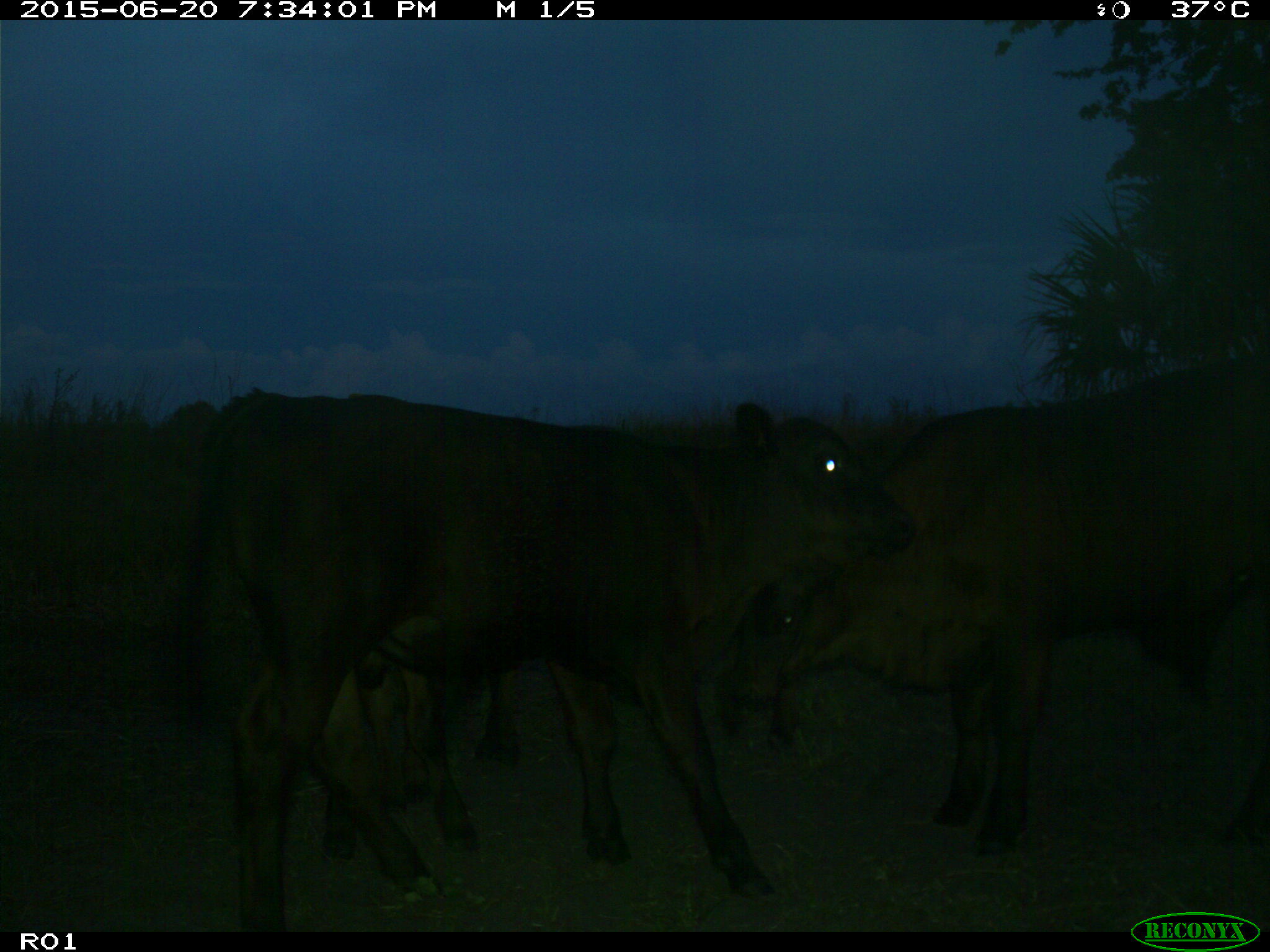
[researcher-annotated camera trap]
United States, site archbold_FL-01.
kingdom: Animalia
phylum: Chordata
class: Mammalia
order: Artiodactyla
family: Bovidae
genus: Bos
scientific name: Bos taurus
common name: domestic cow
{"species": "Bos taurus (domestic cow)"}